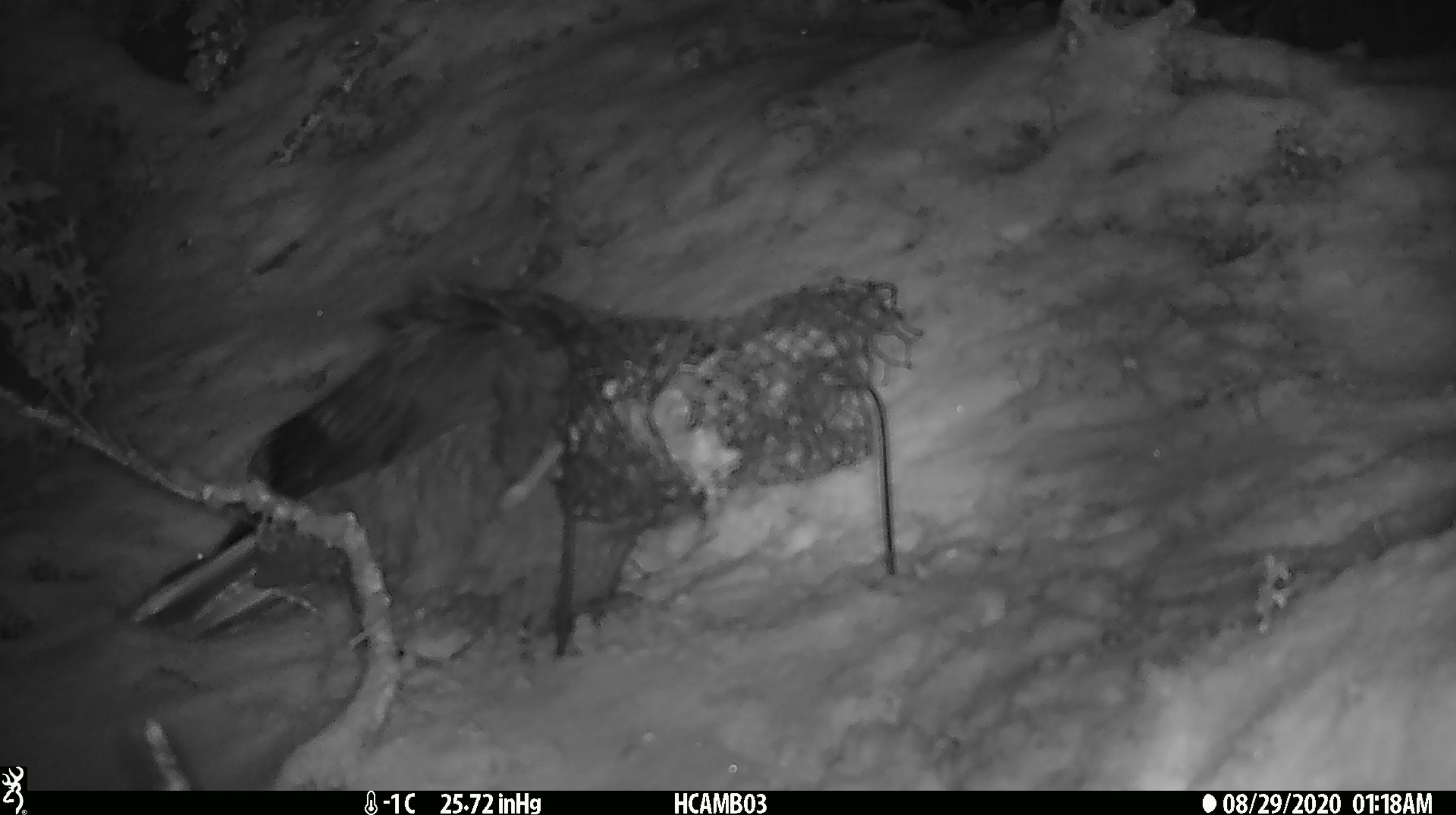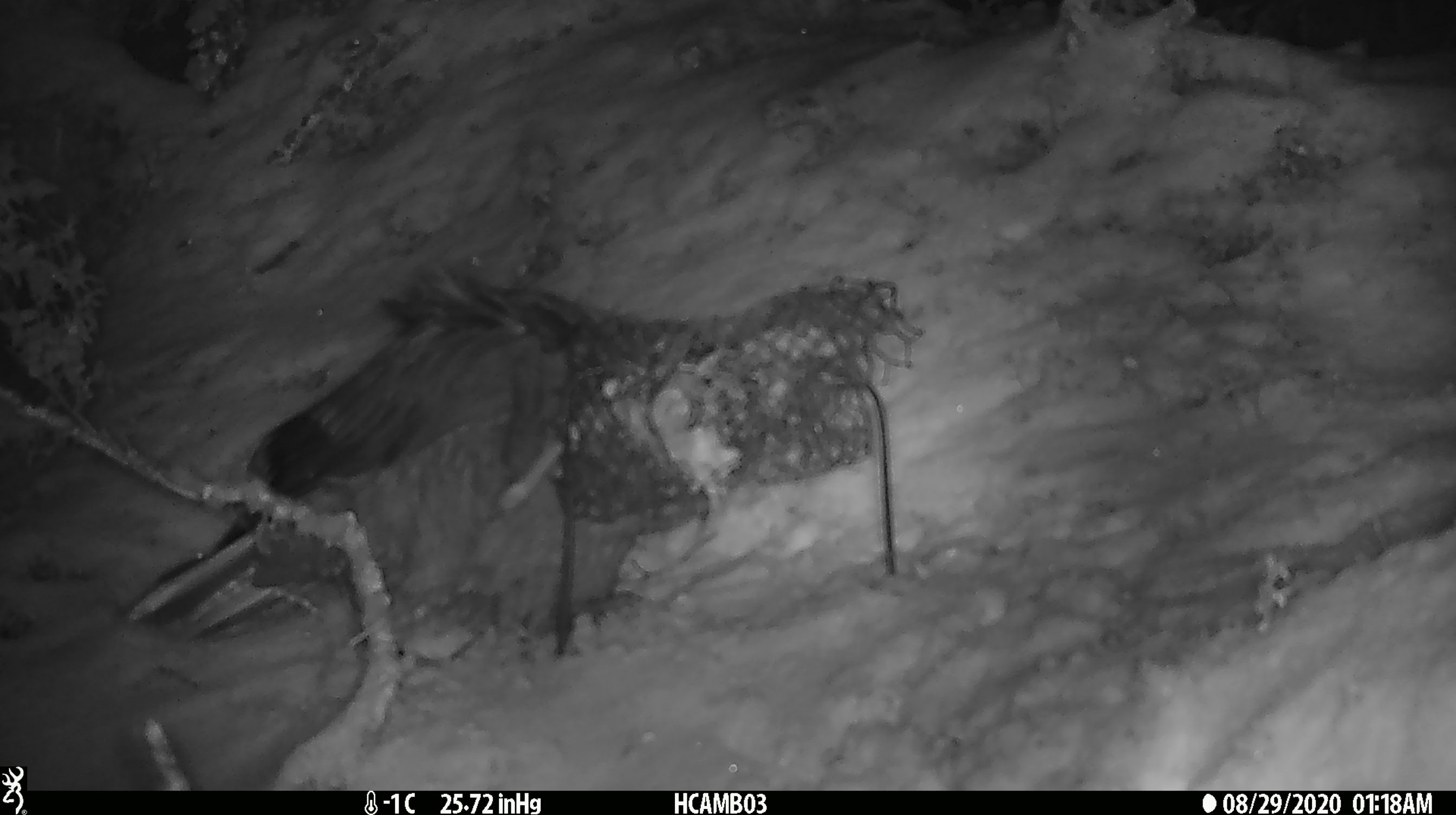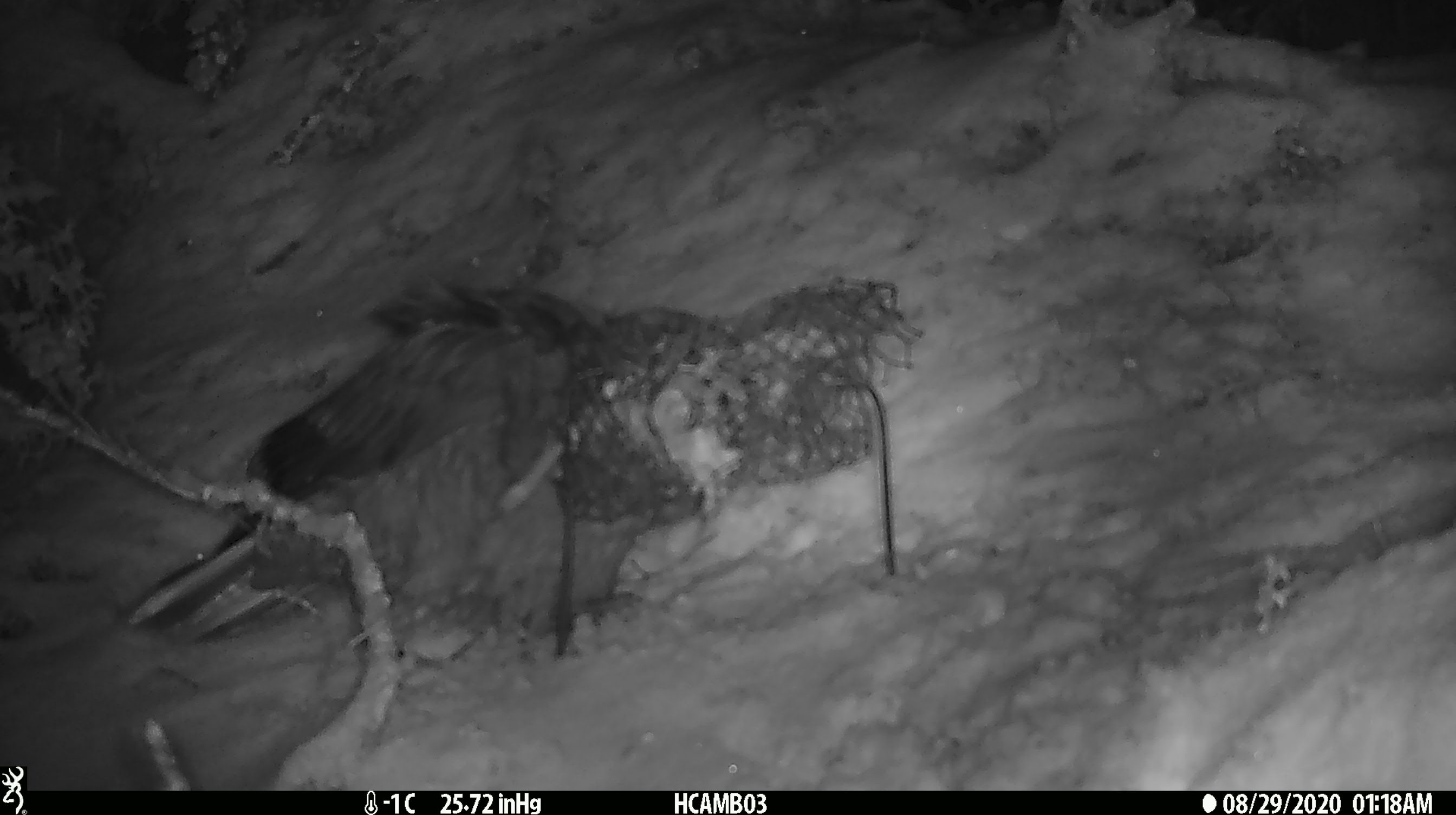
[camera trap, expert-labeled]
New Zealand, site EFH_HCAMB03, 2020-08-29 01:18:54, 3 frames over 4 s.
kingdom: Animalia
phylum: Chordata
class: Aves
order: Psittaciformes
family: Strigopidae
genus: Nestor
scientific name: Nestor notabilis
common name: kea